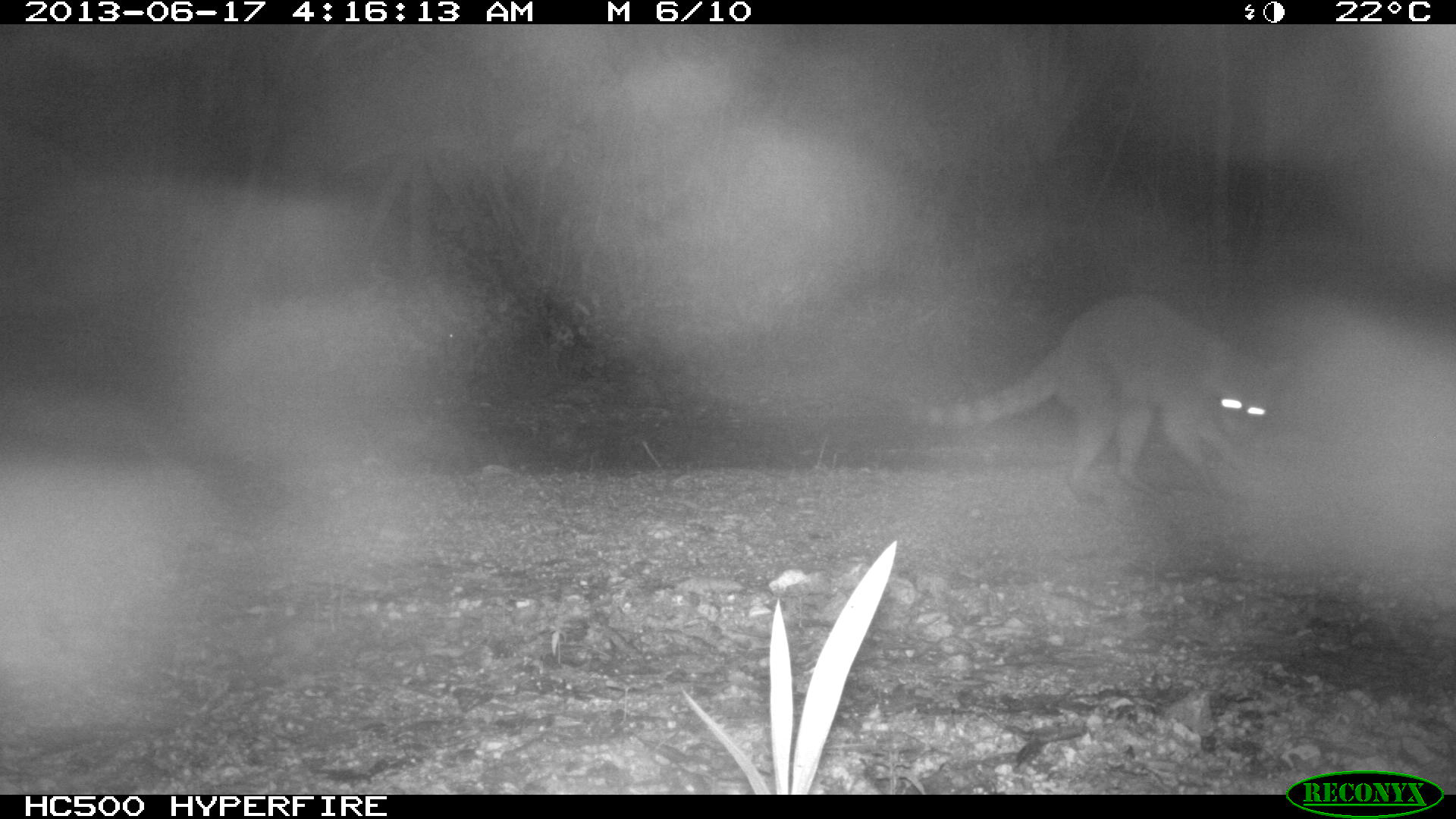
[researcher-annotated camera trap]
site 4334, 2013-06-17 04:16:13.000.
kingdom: Animalia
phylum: Chordata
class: Mammalia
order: Carnivora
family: Procyonidae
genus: Procyon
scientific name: Procyon lotor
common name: common raccoon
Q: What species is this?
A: Procyon lotor (common raccoon).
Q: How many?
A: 1.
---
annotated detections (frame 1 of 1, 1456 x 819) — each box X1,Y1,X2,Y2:
procyon lotor: 907,296,1290,502